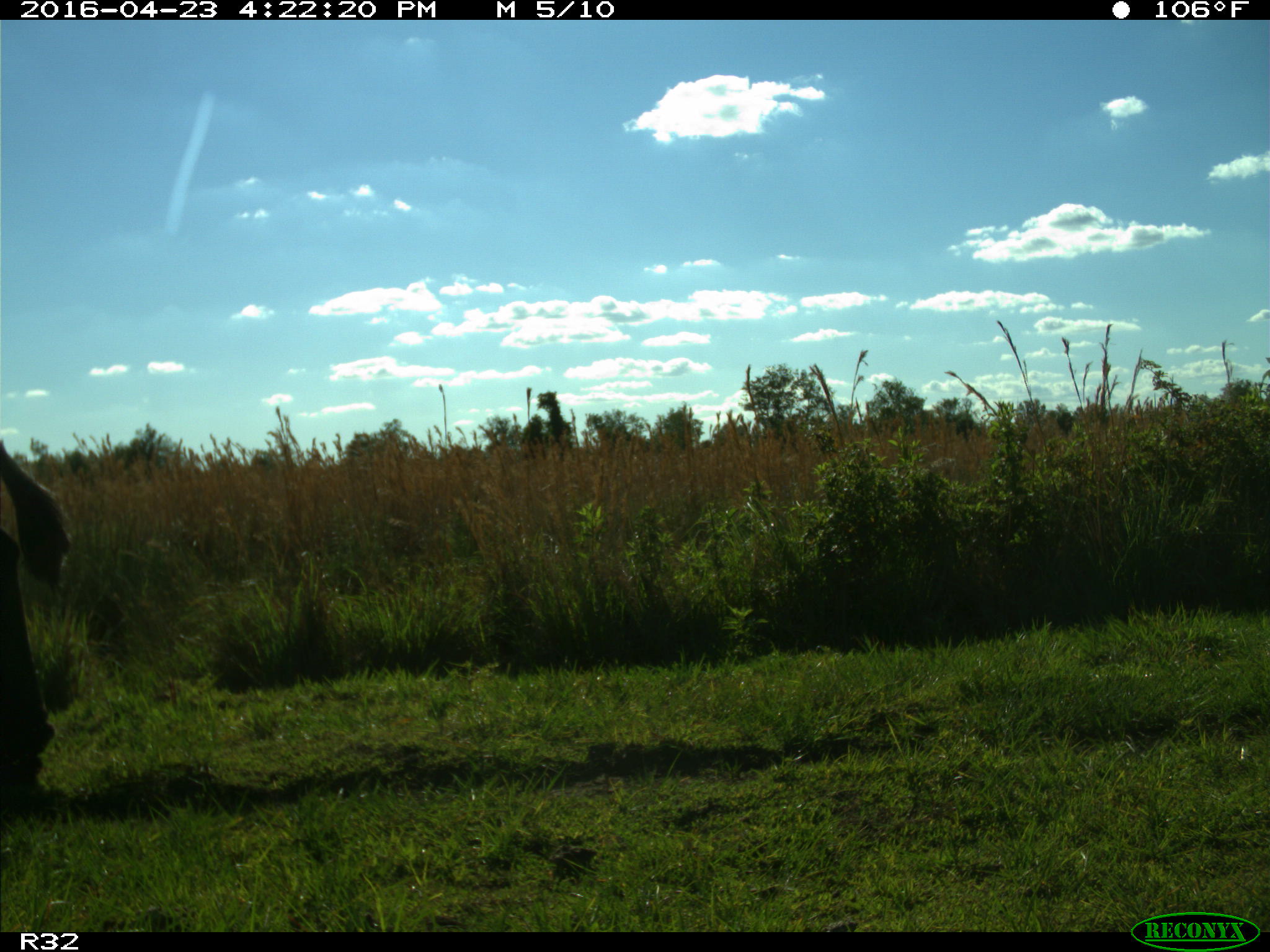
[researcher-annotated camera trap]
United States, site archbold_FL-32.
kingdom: Animalia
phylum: Chordata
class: Mammalia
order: Artiodactyla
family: Bovidae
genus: Bos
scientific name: Bos taurus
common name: domestic cow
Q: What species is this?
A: Bos taurus (domestic cow).